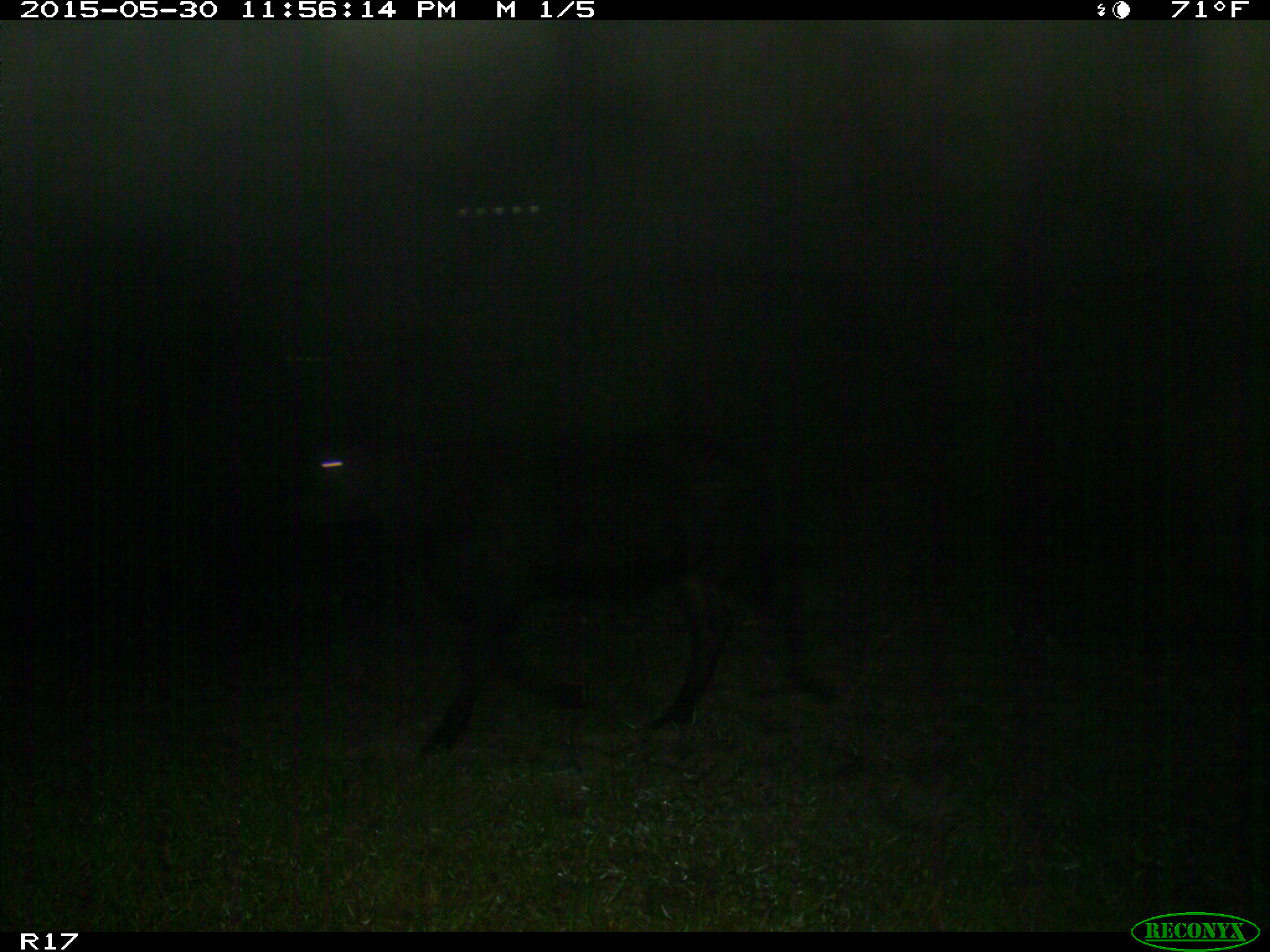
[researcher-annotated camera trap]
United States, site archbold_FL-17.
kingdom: Animalia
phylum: Chordata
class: Mammalia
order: Artiodactyla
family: Bovidae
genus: Bos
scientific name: Bos taurus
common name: domestic cow